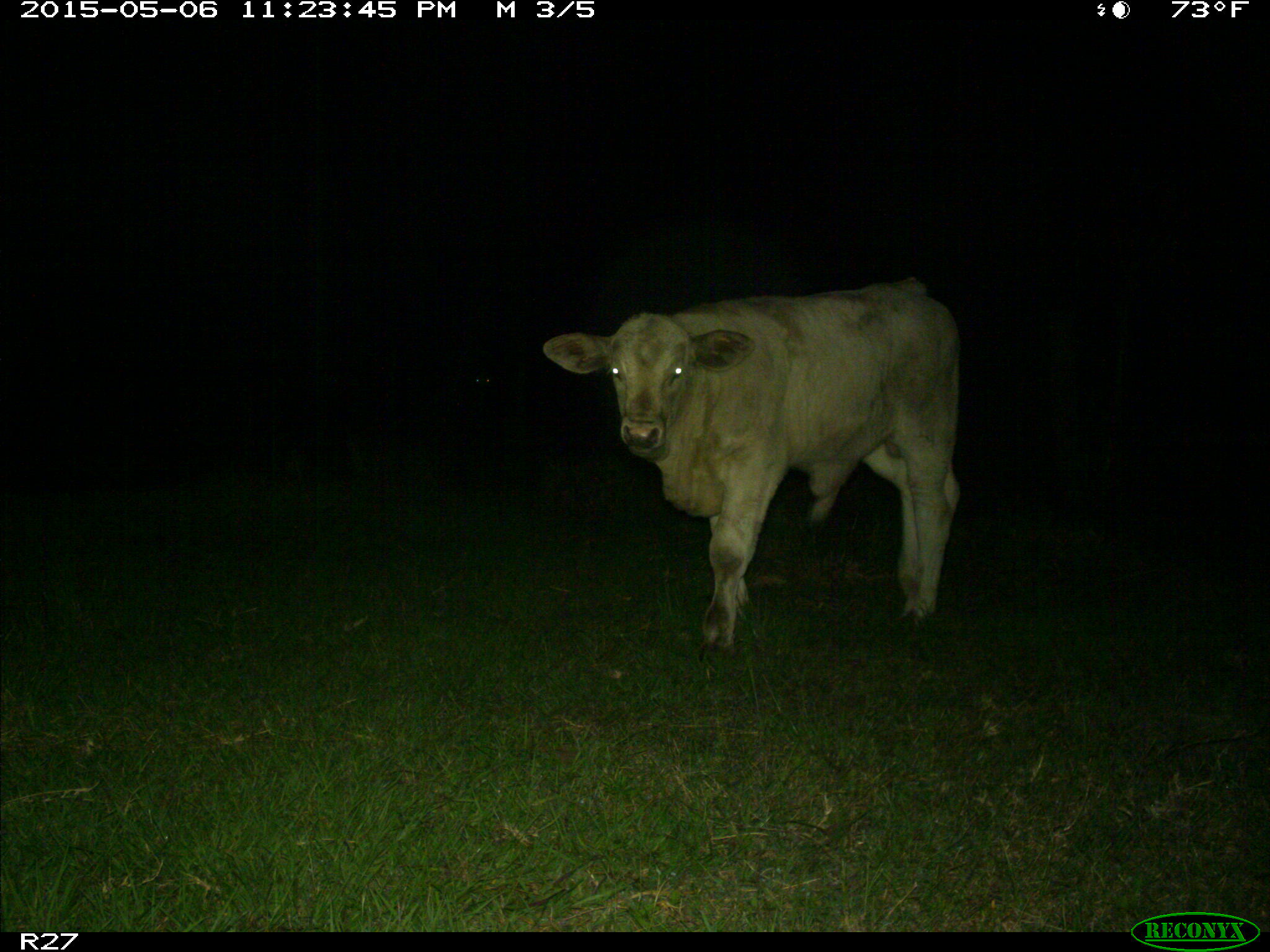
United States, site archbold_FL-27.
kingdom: Animalia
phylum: Chordata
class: Mammalia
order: Artiodactyla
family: Bovidae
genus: Bos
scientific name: Bos taurus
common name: domestic cow